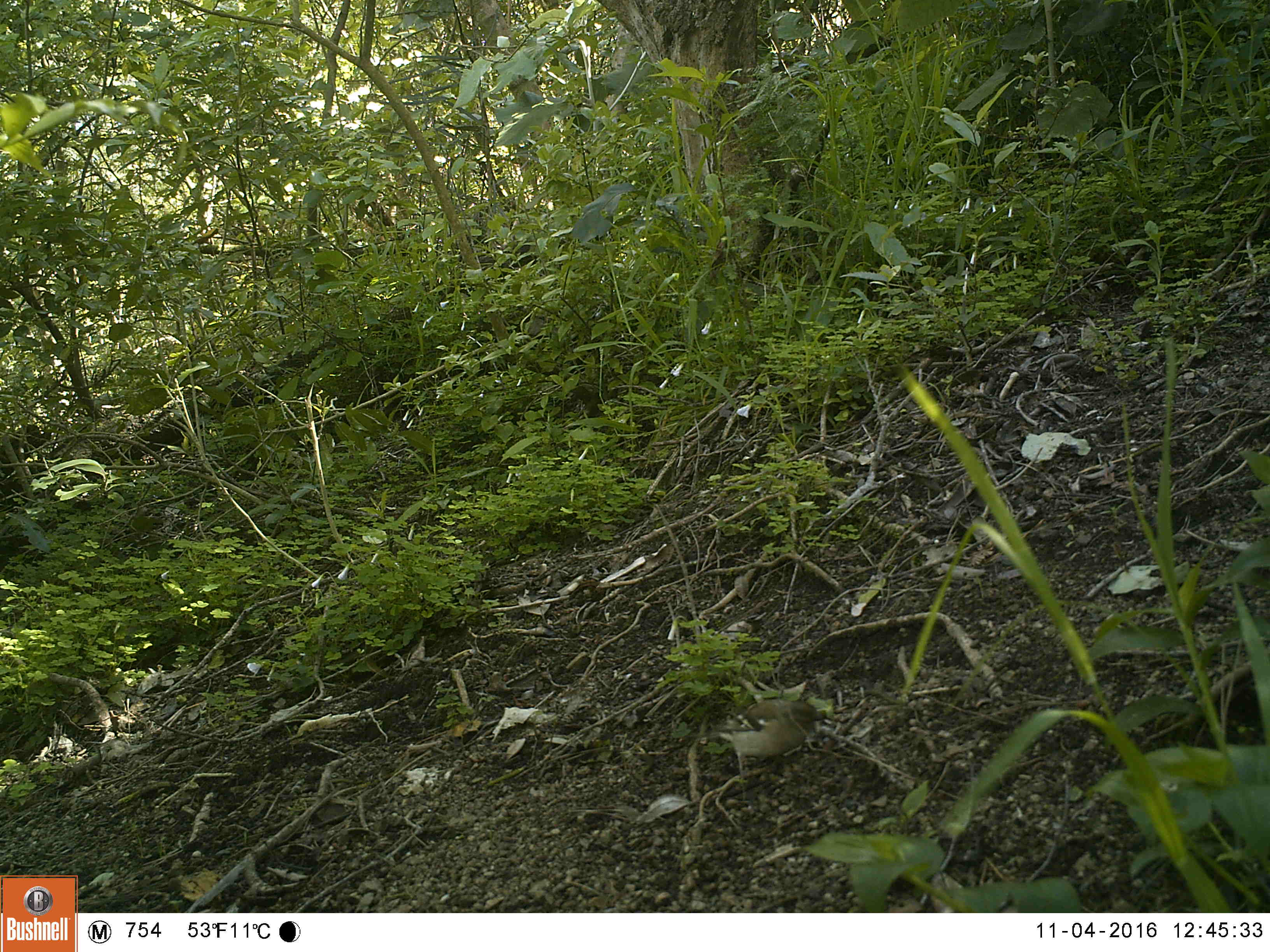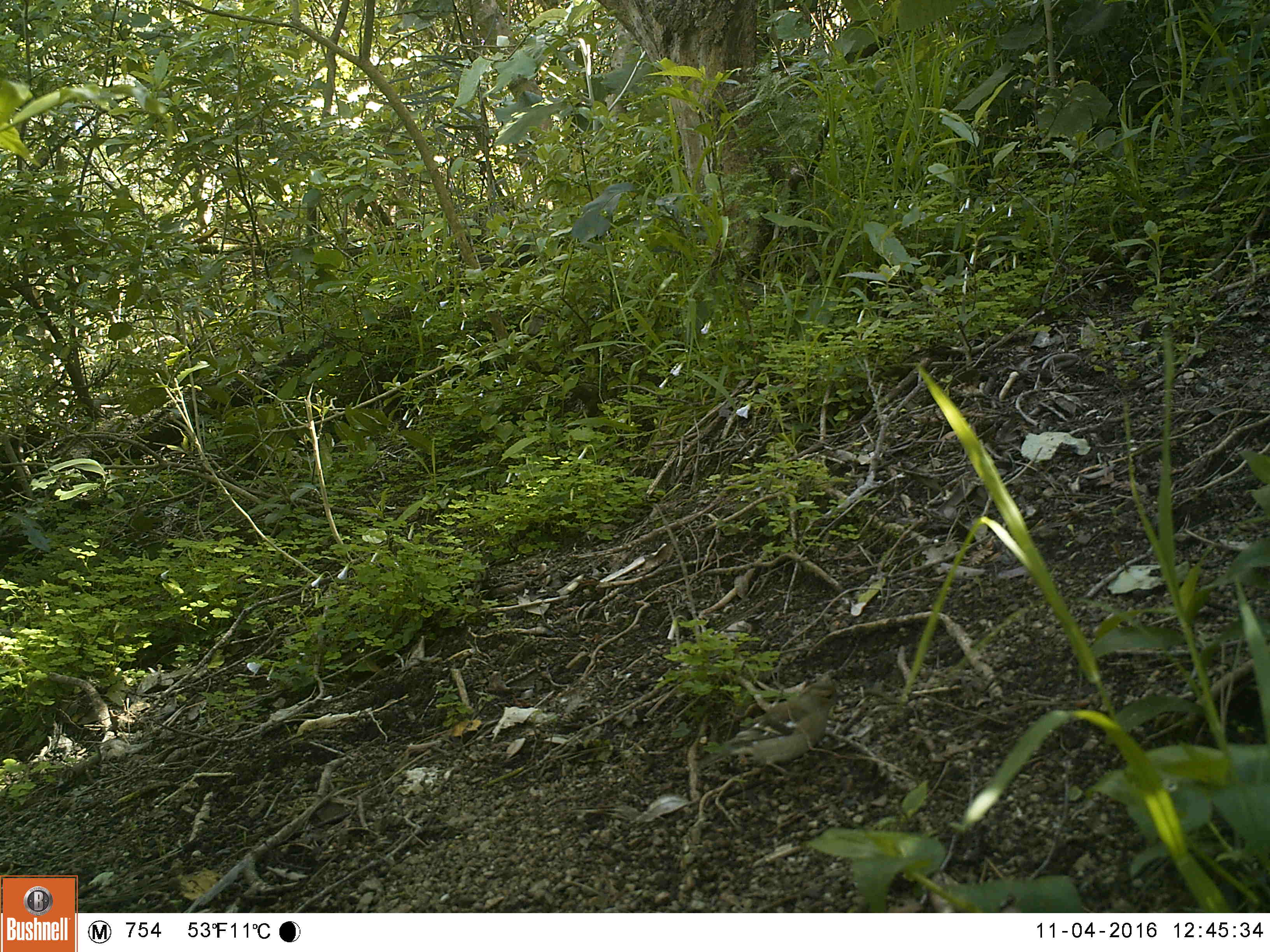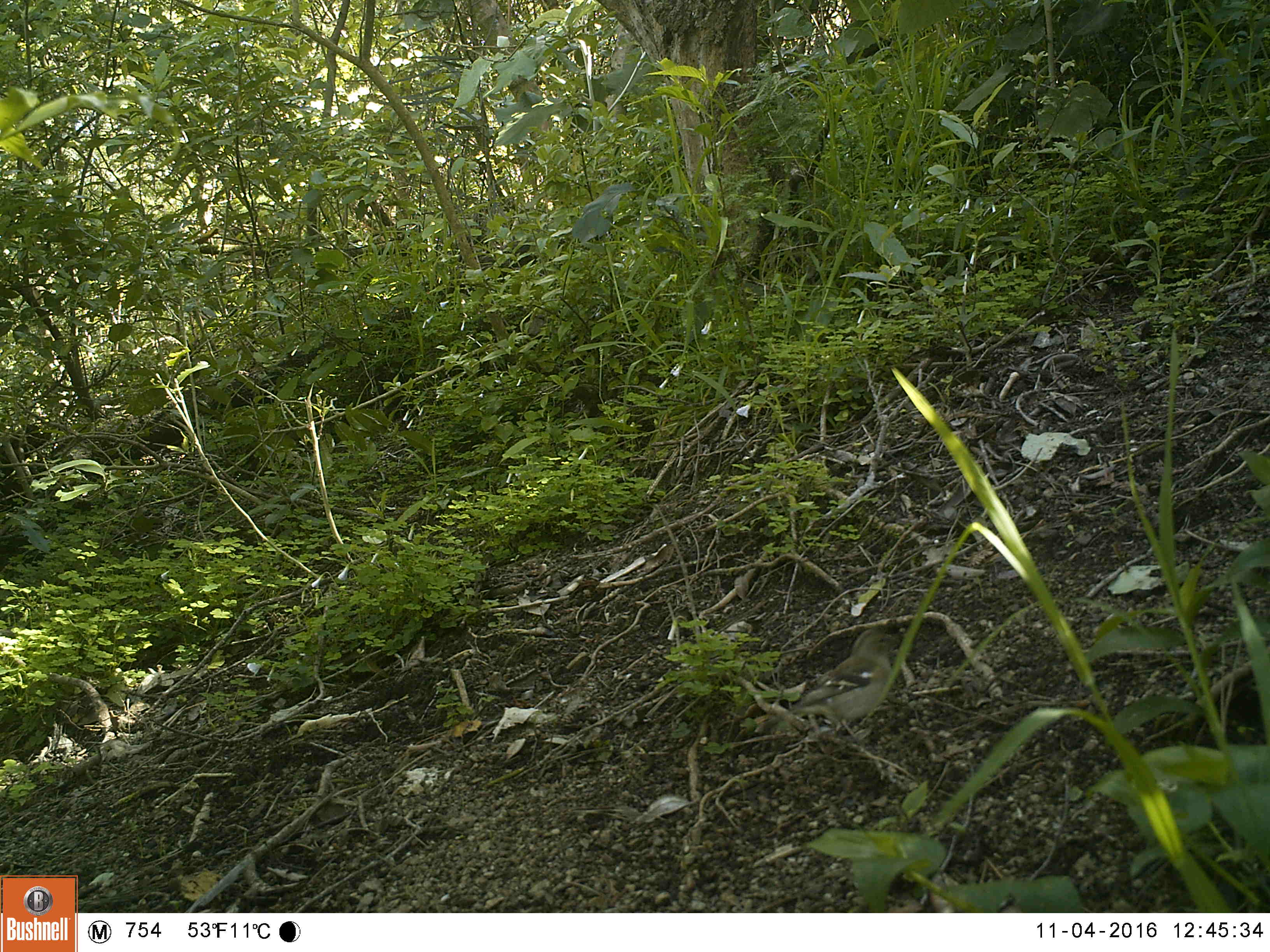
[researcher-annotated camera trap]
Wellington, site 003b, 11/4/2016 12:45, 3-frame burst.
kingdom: Animalia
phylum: Chordata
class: Aves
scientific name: Aves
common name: bird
Bird (Aves).